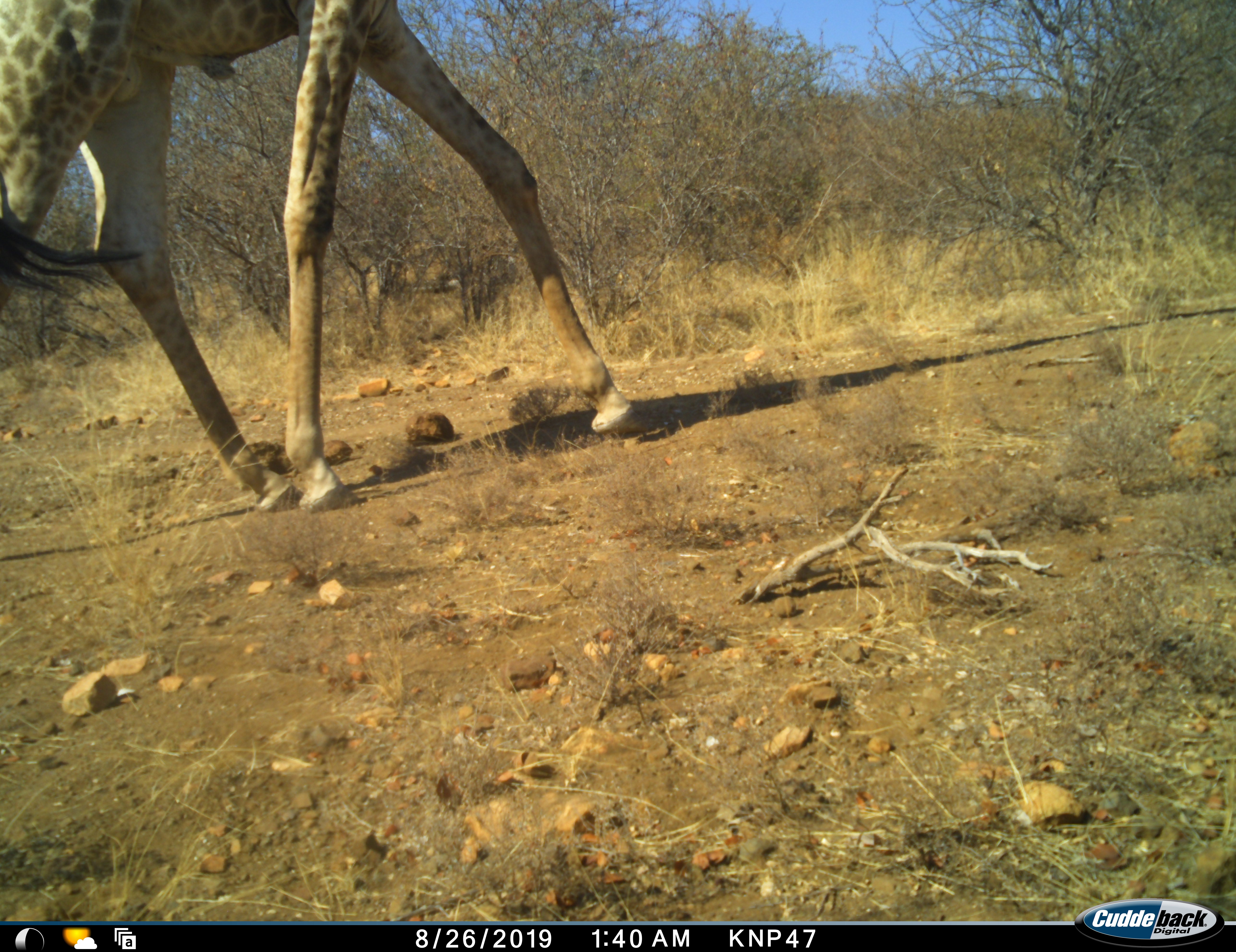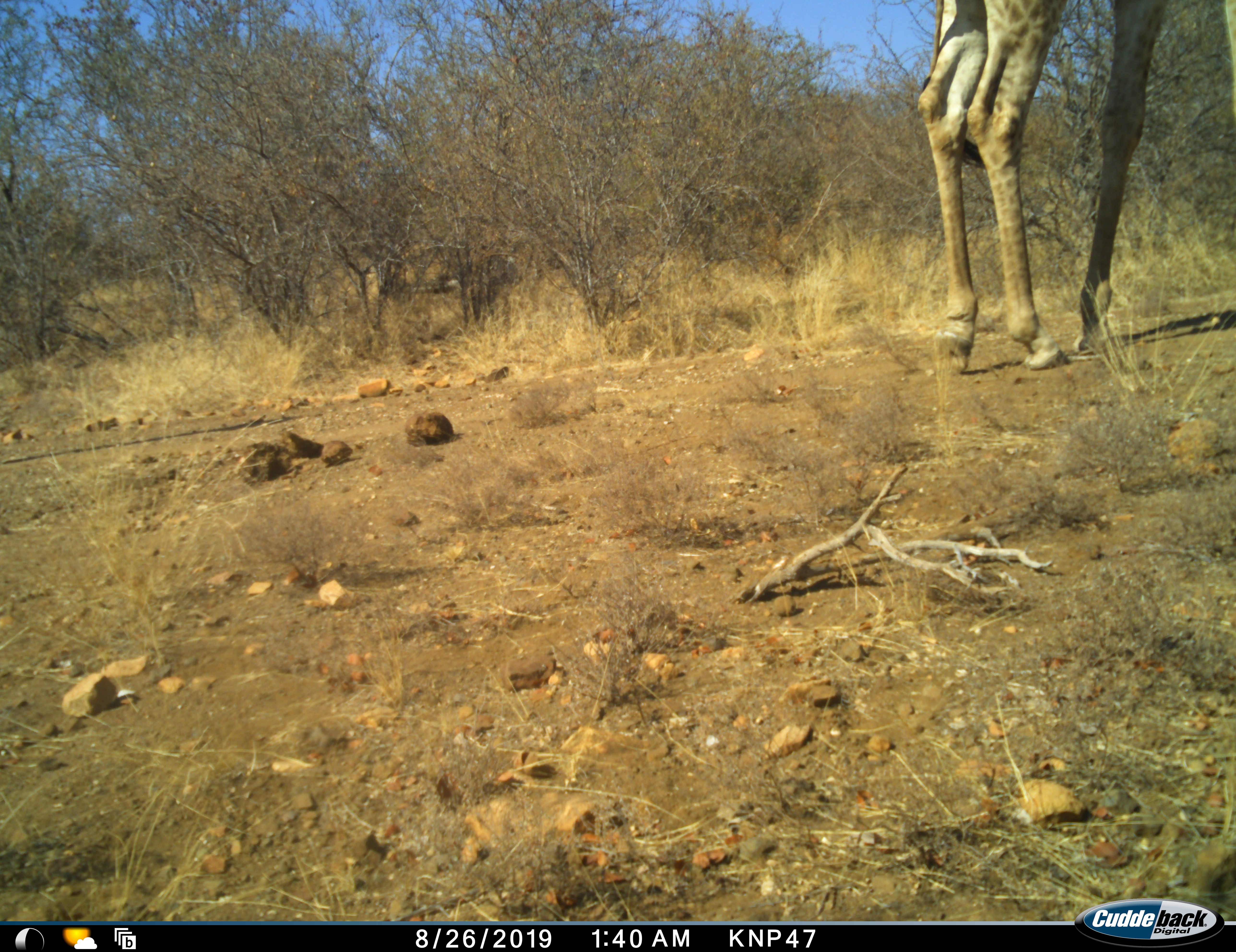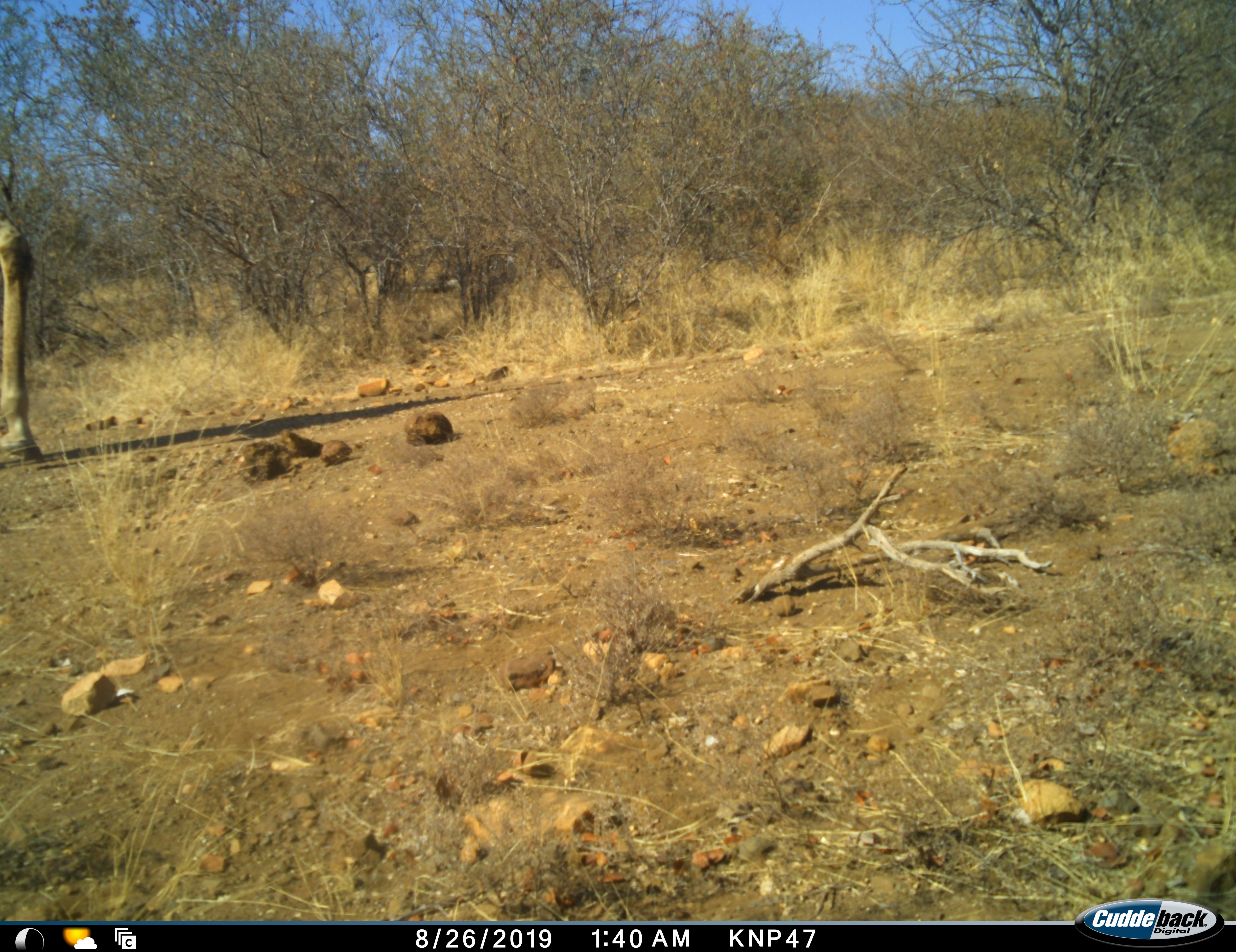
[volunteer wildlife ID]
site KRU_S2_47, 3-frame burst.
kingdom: Animalia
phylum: Chordata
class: Mammalia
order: Artiodactyla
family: Giraffidae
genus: Giraffa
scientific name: Giraffa camelopardalis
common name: giraffe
Giraffe (Giraffa camelopardalis), count 1. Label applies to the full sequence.